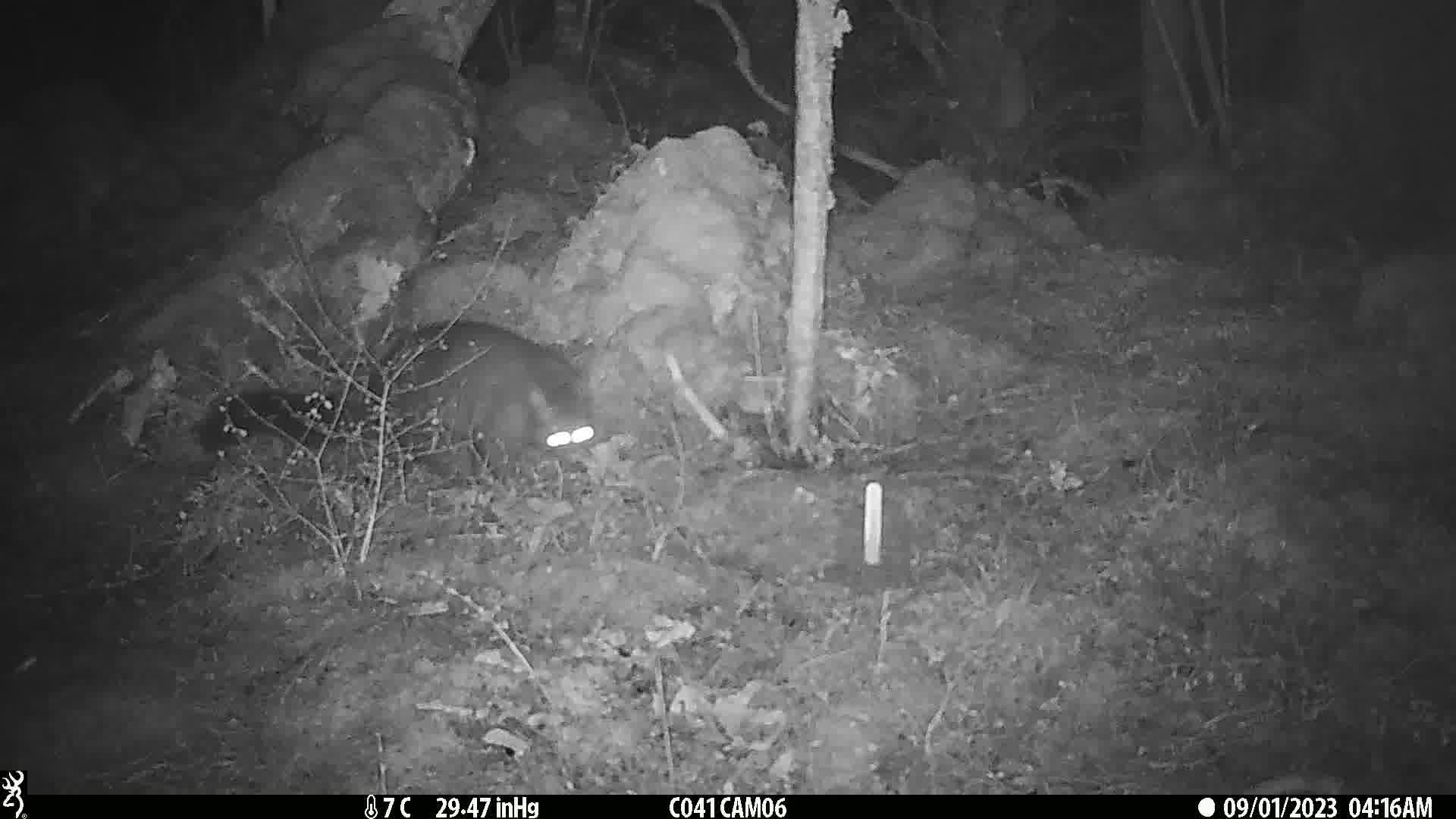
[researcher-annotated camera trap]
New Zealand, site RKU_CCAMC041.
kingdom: Animalia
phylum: Chordata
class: Mammalia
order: Diprotodontia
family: Phalangeridae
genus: Trichosurus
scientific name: Trichosurus vulpecula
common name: common brushtail possum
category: possum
Possum (common brushtail possum) (Trichosurus vulpecula).